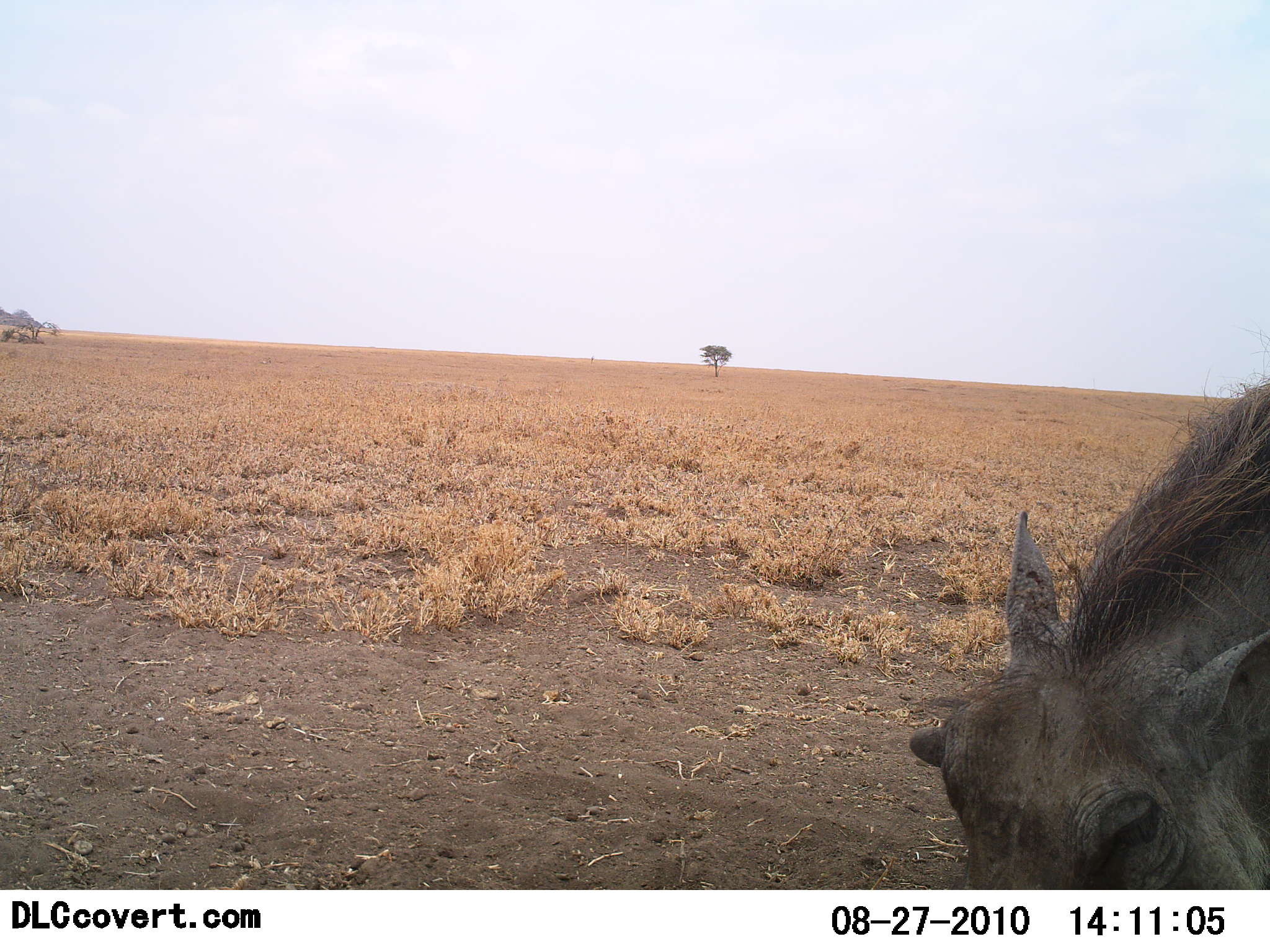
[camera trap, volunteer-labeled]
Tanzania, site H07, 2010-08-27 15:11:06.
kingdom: Animalia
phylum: Chordata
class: Mammalia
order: Artiodactyla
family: Suidae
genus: Phacochoerus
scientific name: Phacochoerus africanus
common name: warthog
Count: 1.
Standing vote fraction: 64%.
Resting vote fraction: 0%.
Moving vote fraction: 14%.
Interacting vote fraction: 7%.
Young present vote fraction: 0%.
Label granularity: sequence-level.